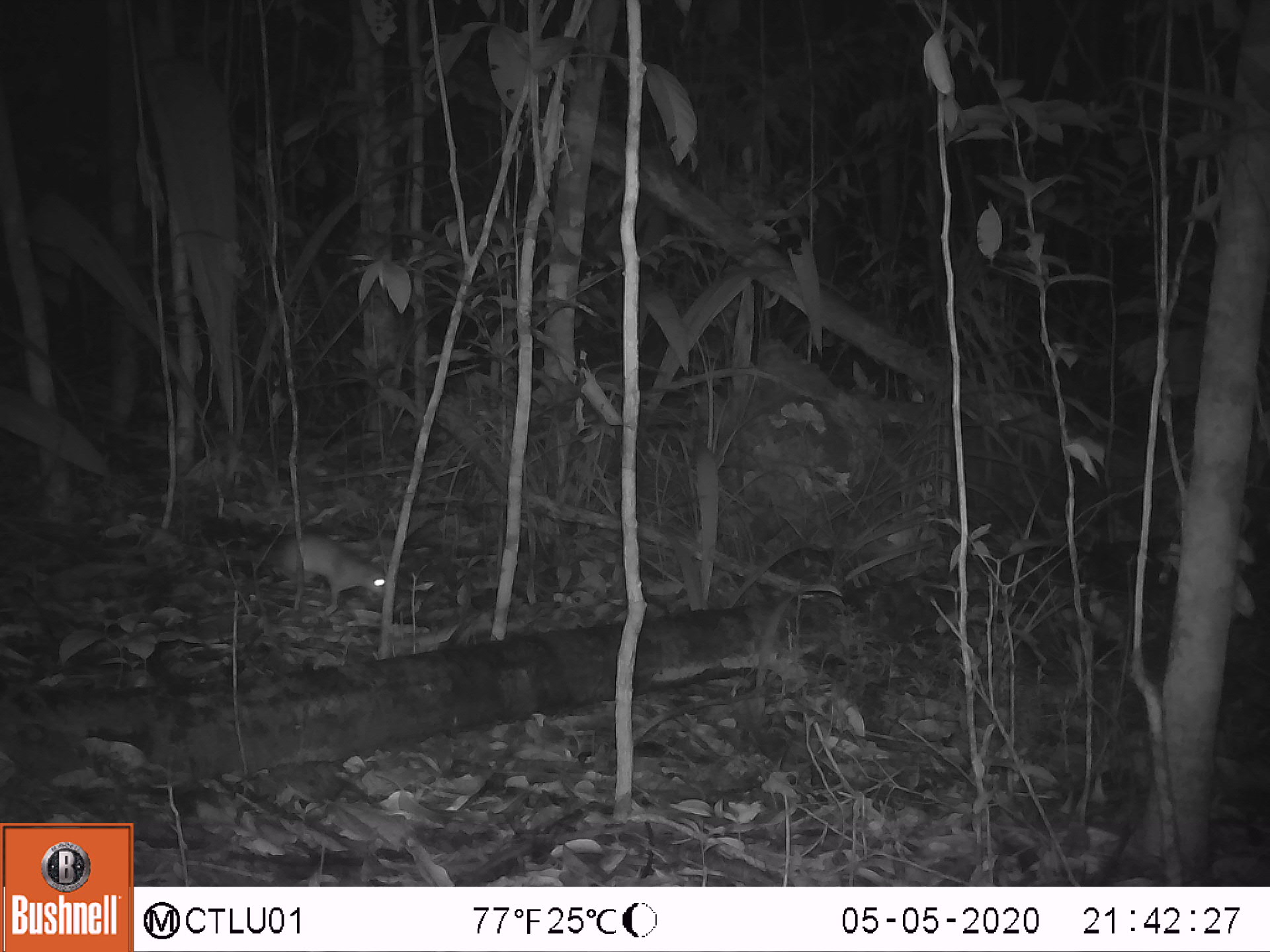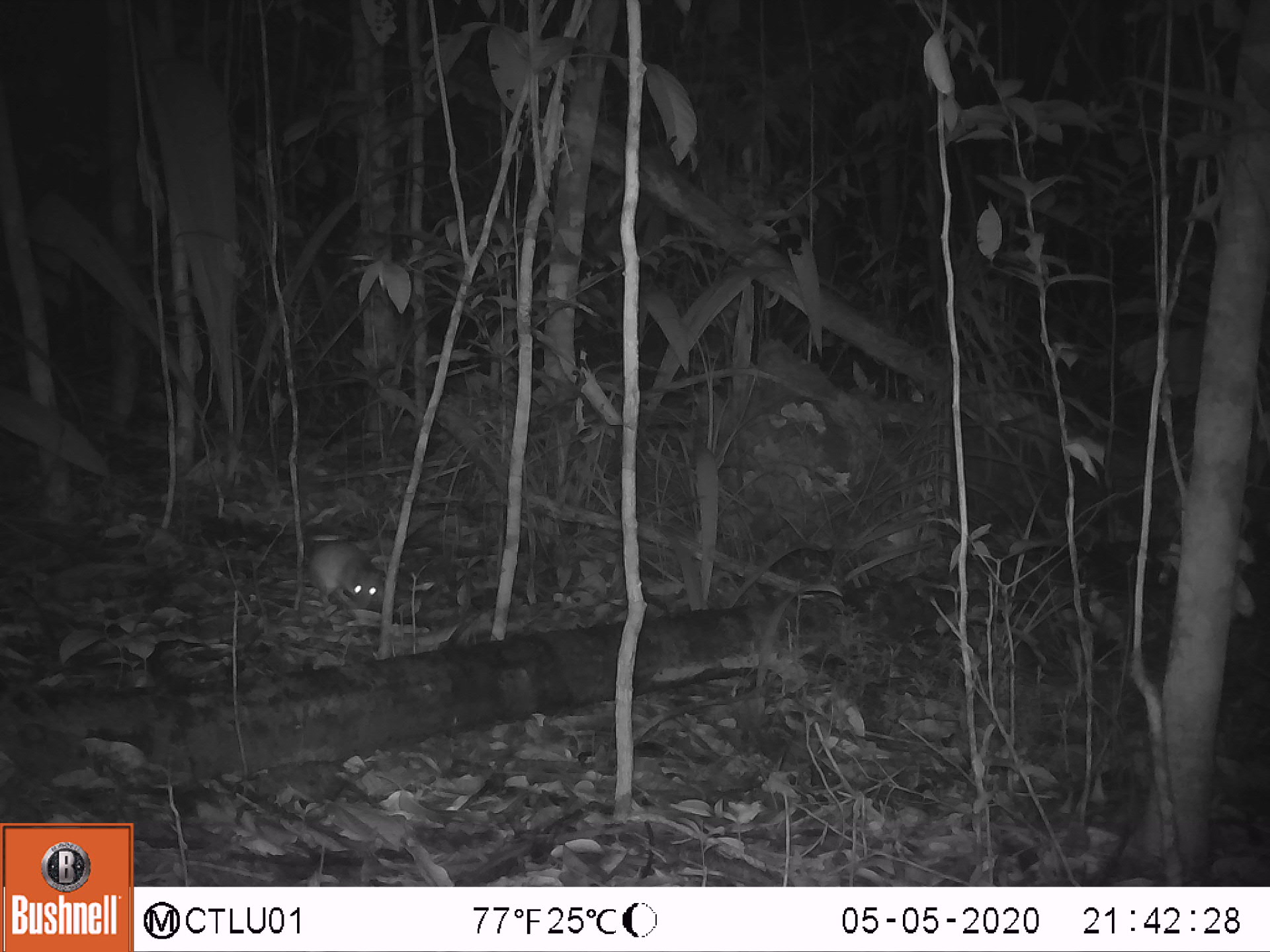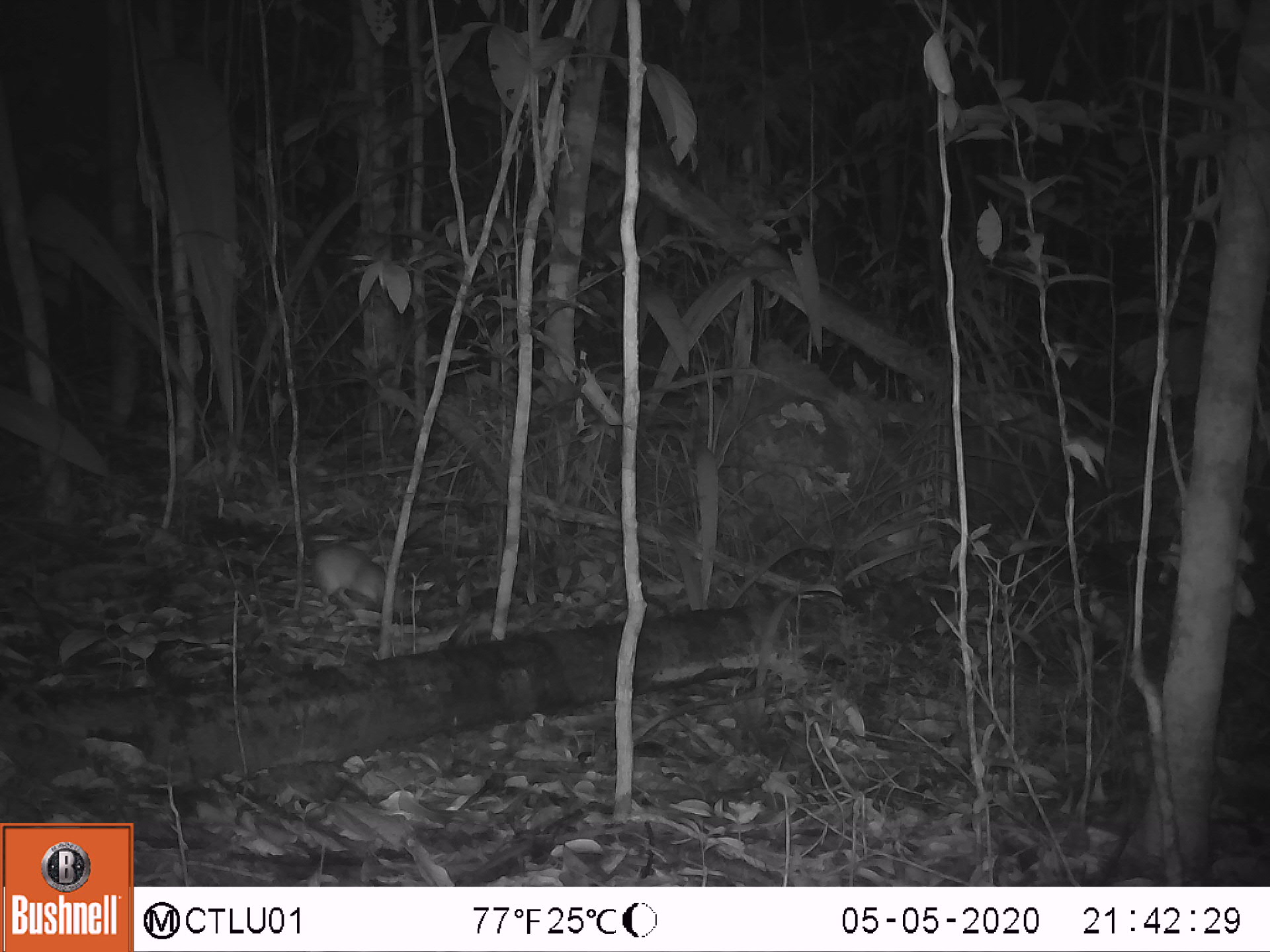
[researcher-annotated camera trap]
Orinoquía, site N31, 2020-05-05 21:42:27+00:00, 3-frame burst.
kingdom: Animalia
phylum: Chordata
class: Mammalia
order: Rodentia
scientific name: Rodentia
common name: rodent